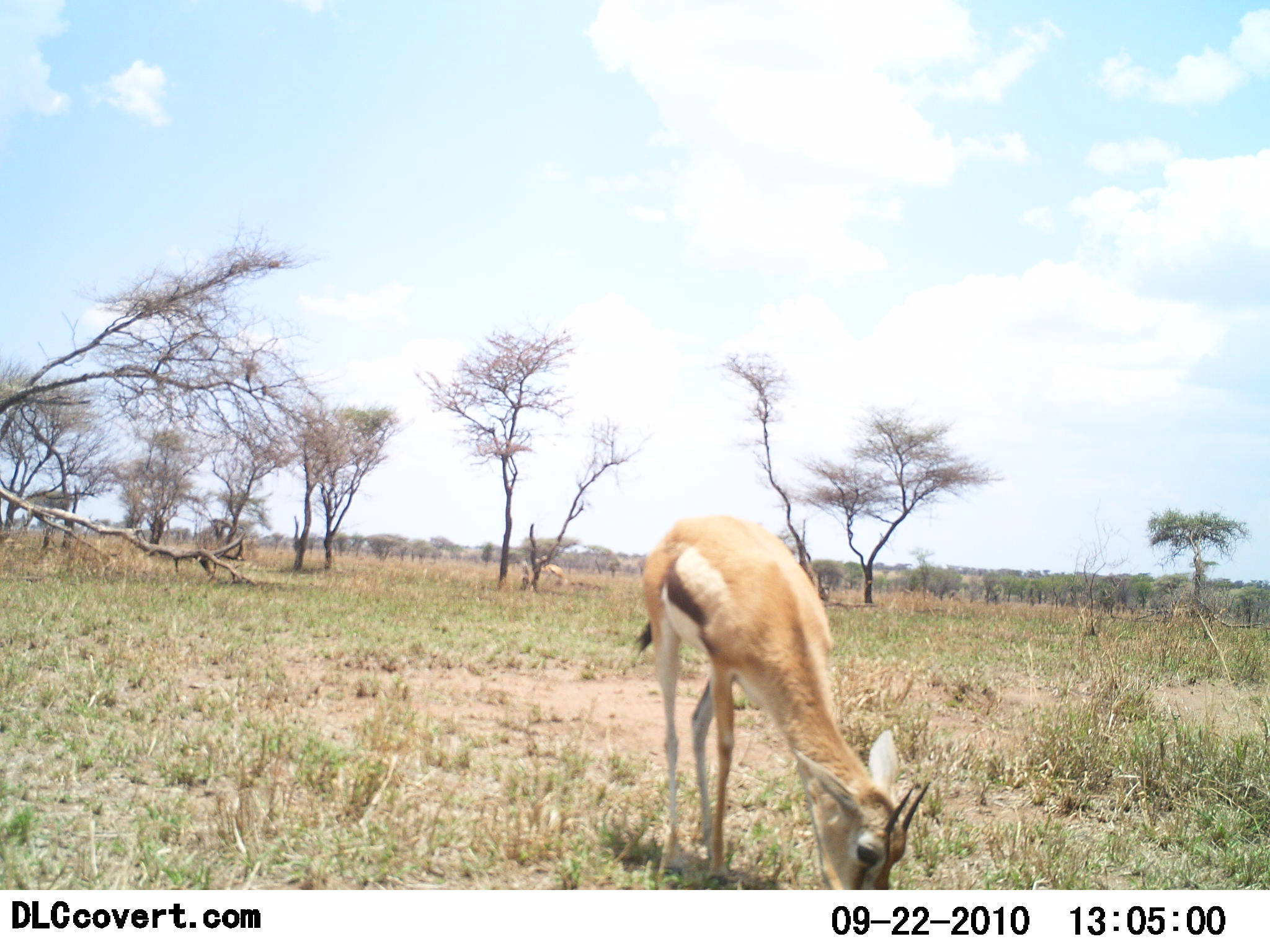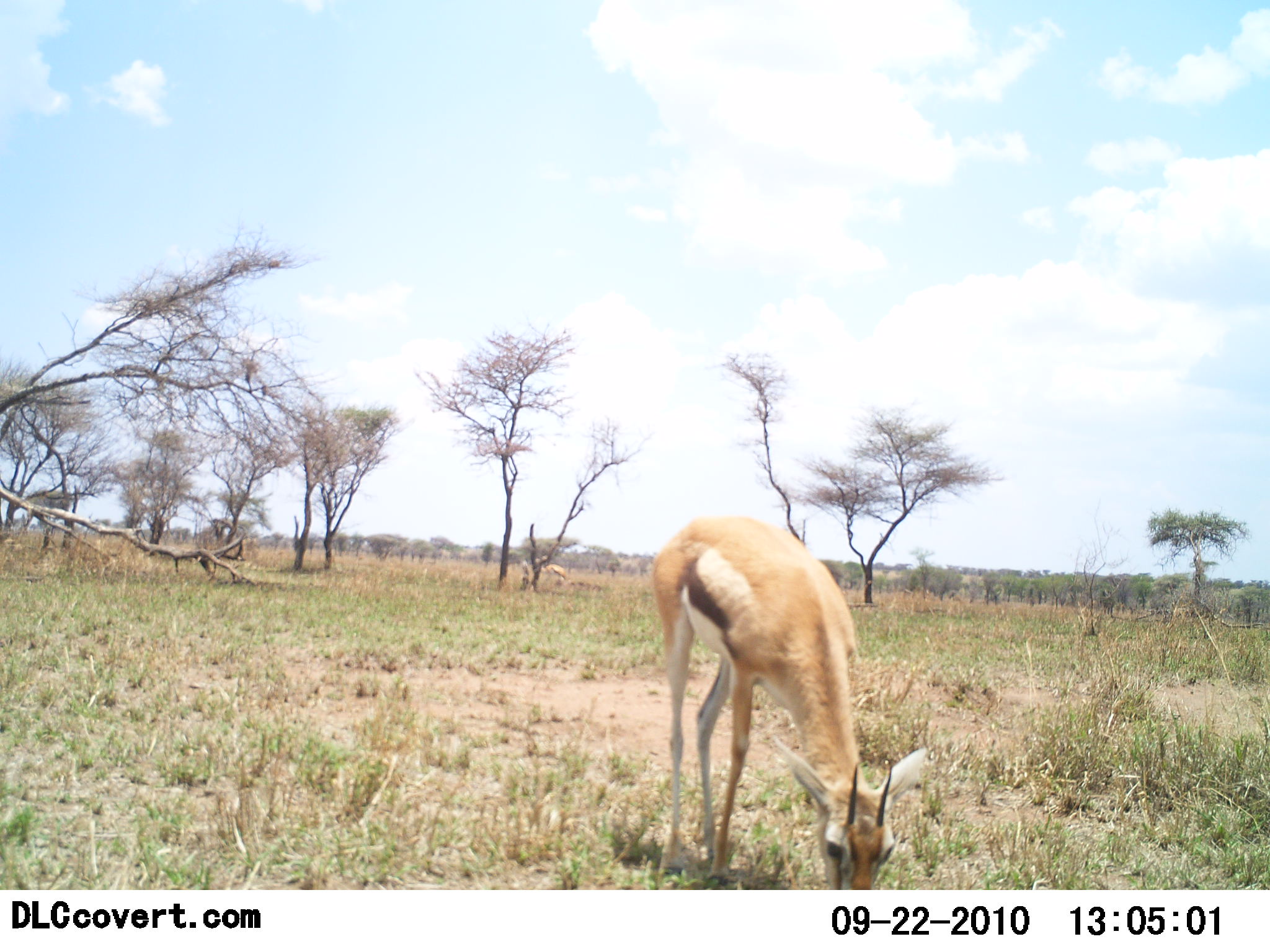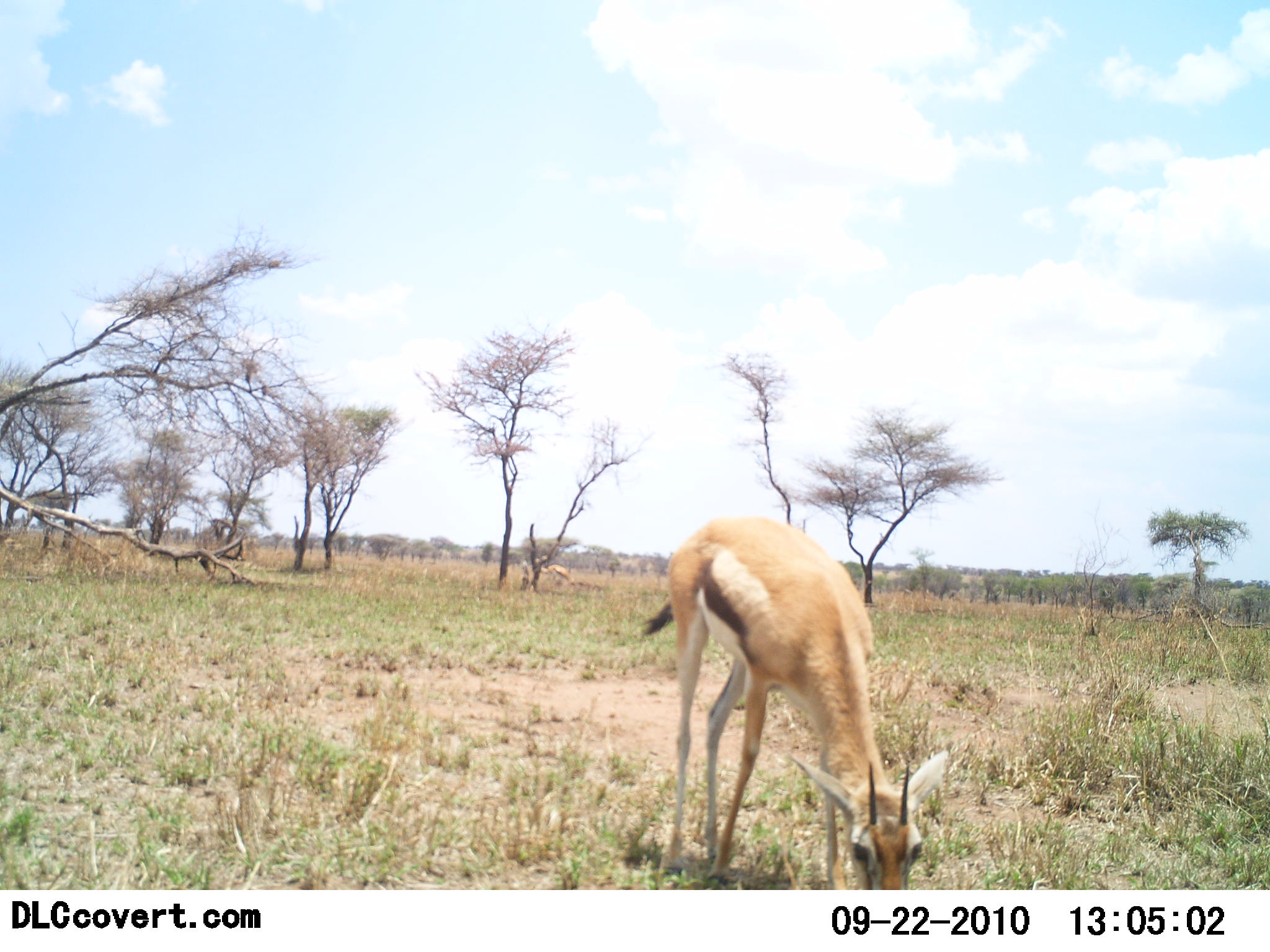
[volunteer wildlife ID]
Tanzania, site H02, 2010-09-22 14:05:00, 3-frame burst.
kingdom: Animalia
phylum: Chordata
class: Mammalia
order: Artiodactyla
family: Bovidae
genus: Eudorcas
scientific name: Eudorcas thomsonii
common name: thomson's gazelle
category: gazellethomsons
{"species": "gazellethomsons (thomson's gazelle) (Eudorcas thomsonii)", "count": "1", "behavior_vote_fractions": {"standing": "33%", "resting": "0%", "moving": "11%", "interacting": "0%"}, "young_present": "0%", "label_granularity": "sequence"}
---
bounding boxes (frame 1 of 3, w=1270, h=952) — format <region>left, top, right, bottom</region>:
animal: <region>624, 512, 935, 891</region>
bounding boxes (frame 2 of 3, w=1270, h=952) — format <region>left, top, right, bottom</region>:
animal: <region>647, 509, 939, 891</region>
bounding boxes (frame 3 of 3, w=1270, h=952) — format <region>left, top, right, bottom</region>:
animal: <region>639, 509, 956, 891</region>